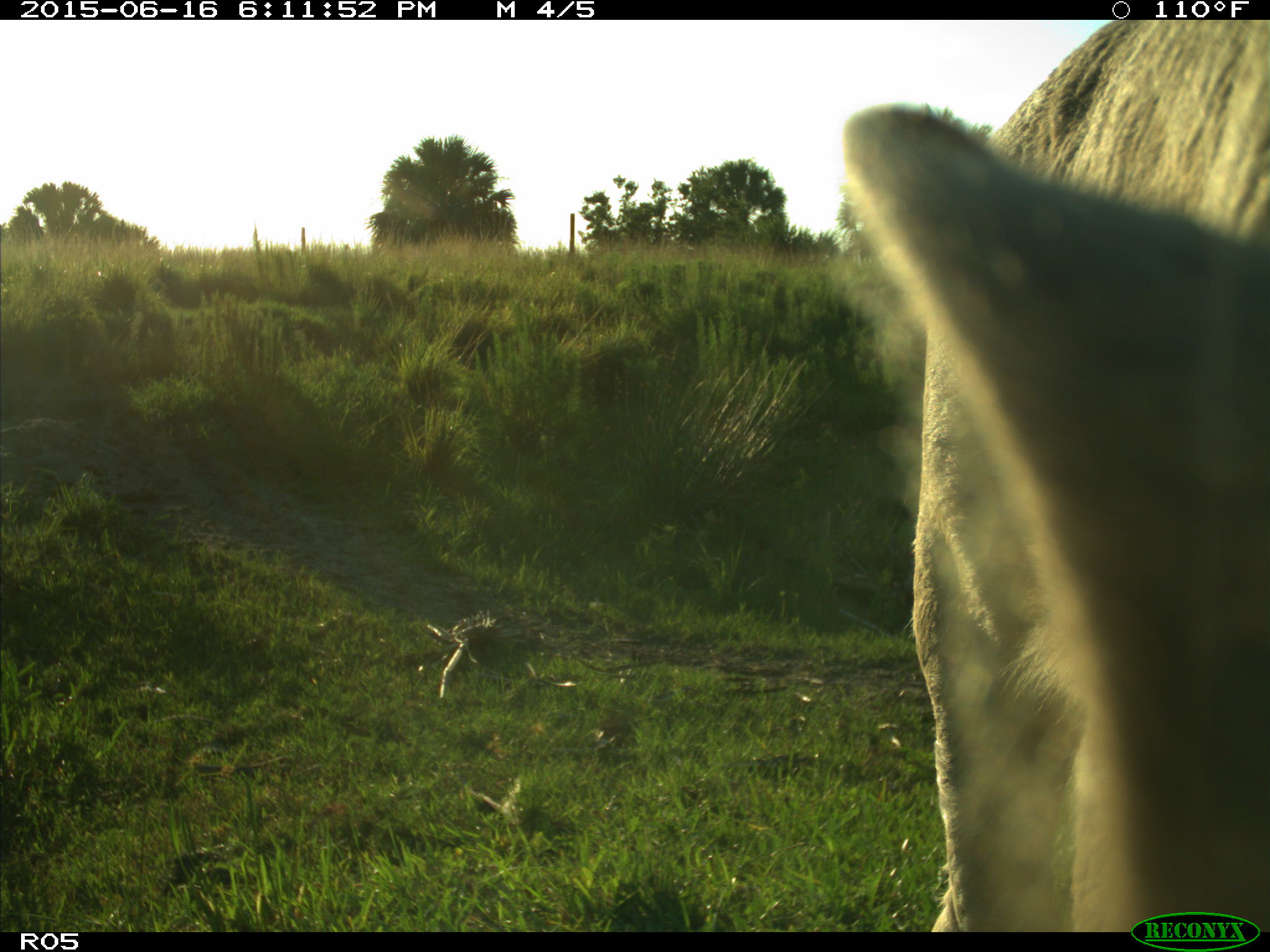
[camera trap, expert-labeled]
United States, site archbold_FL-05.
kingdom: Animalia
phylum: Chordata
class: Mammalia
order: Artiodactyla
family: Bovidae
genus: Bos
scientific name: Bos taurus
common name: domestic cow